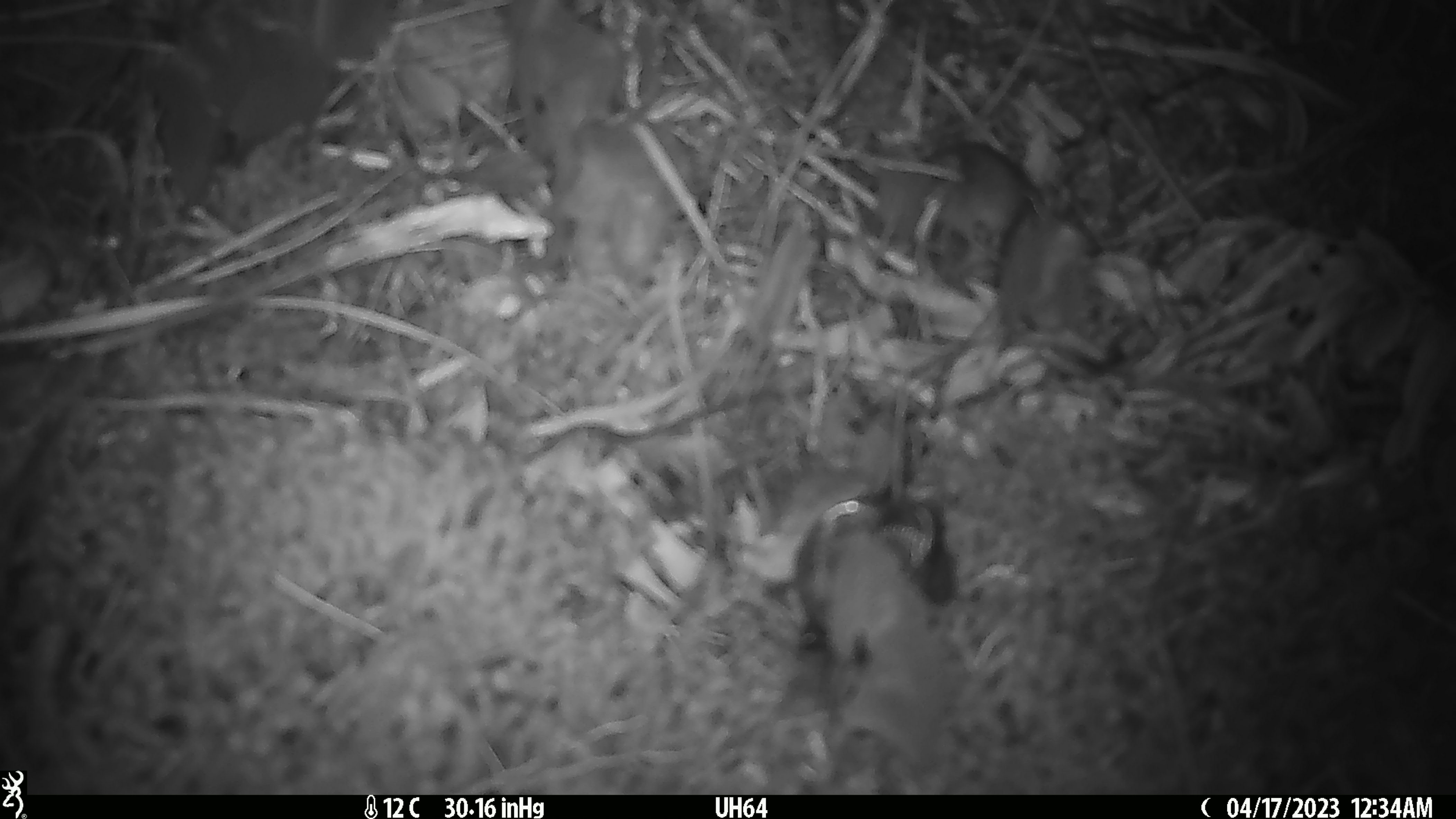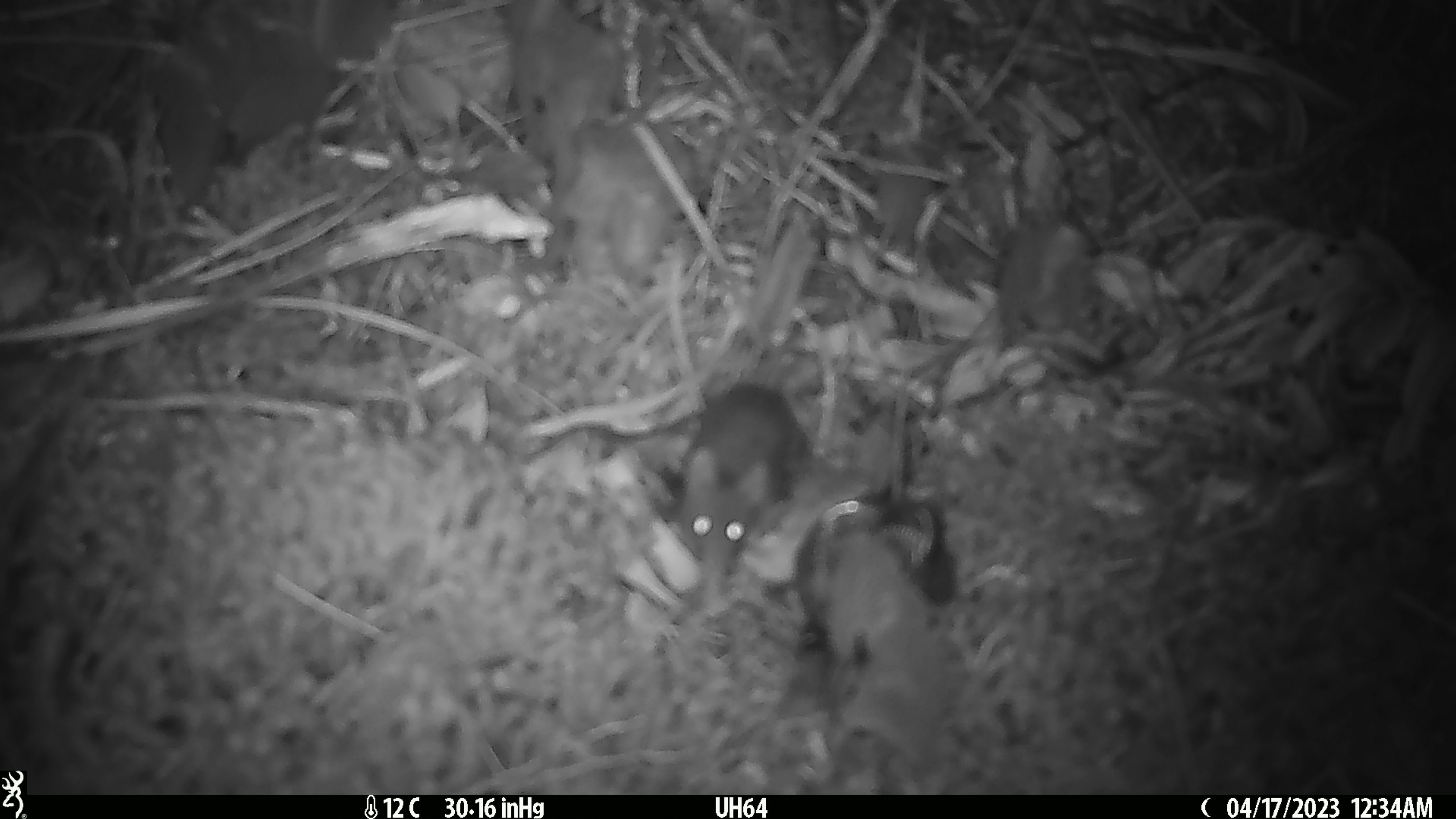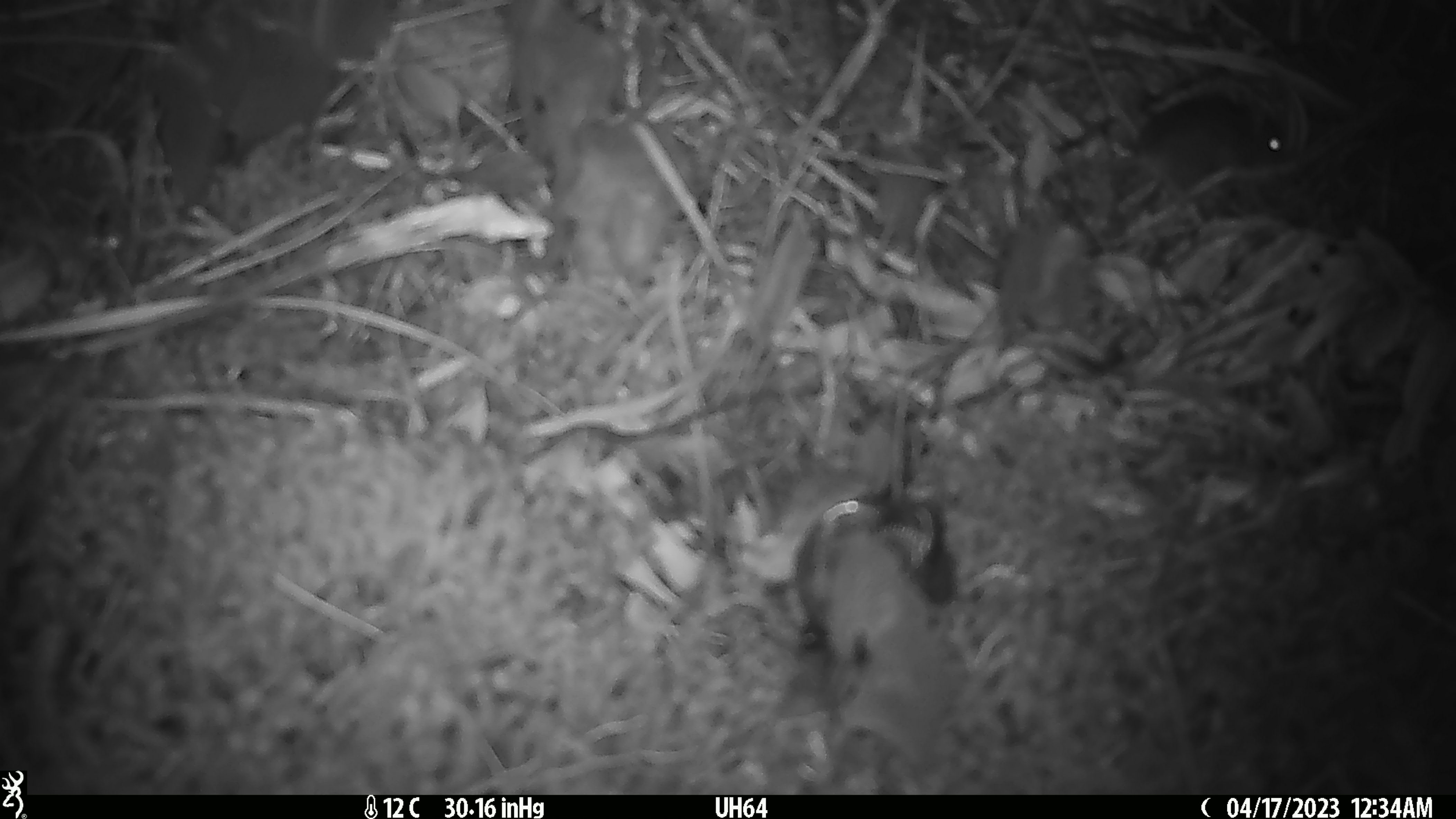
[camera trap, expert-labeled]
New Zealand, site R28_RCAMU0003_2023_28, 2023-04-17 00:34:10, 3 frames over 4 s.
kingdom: Animalia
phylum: Chordata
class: Mammalia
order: Rodentia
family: Muridae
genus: Mus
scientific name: Mus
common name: mouse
Mouse (Mus).